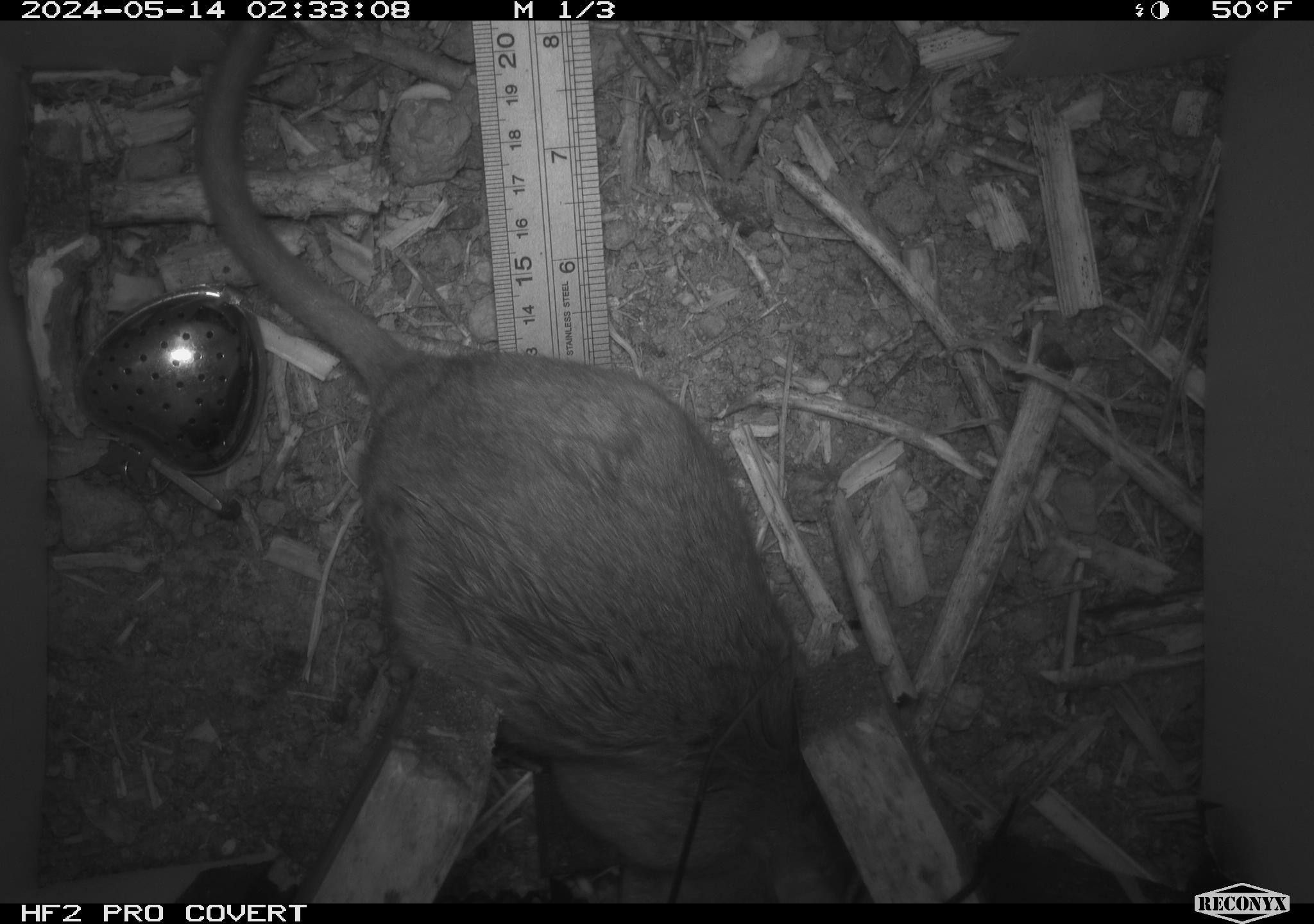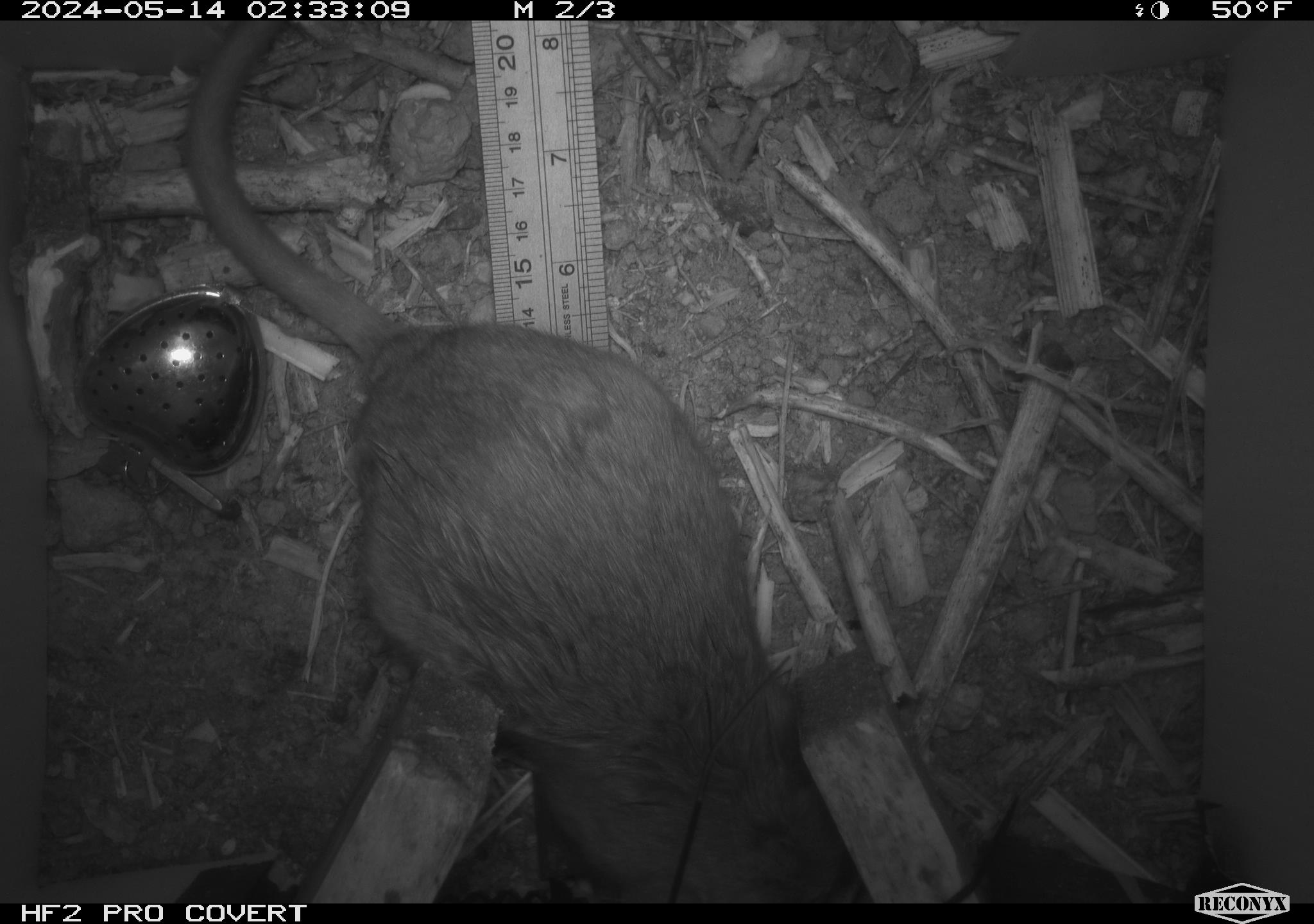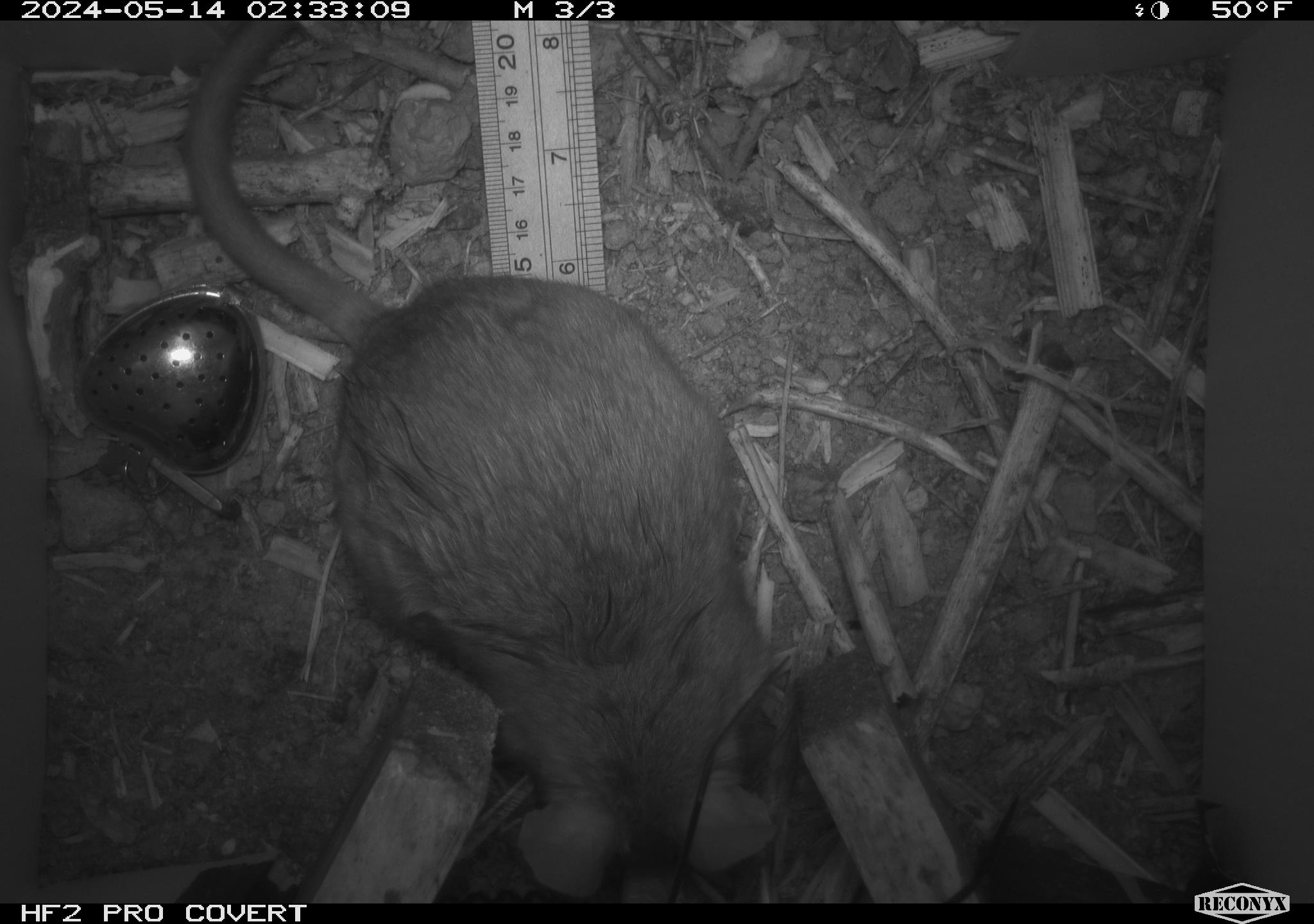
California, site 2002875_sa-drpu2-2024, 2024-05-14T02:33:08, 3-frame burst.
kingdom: Animalia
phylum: Chordata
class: Mammalia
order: Rodentia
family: Cricetidae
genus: Neotoma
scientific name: Neotoma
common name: pack rat or woodrat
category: neotoma species